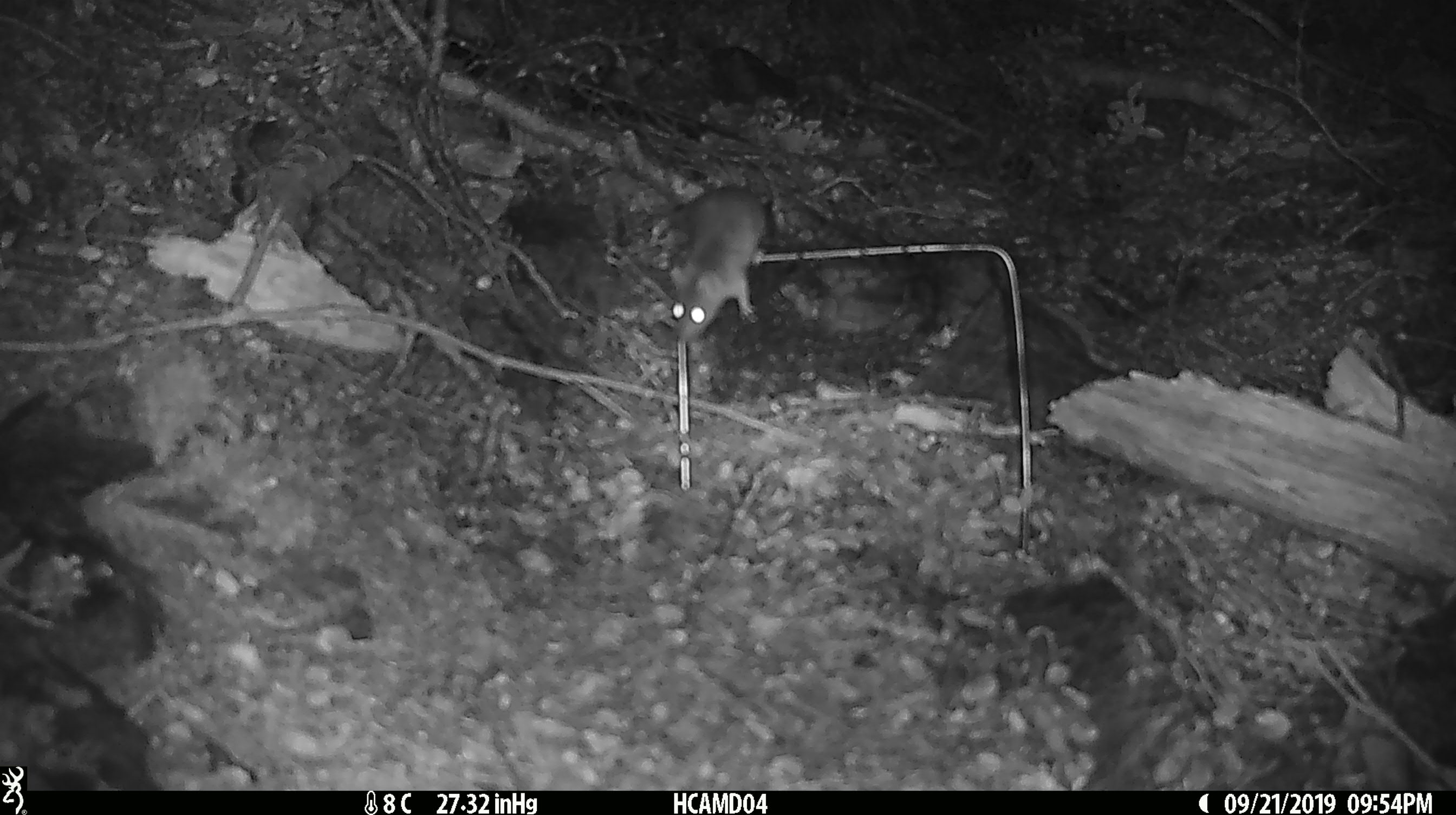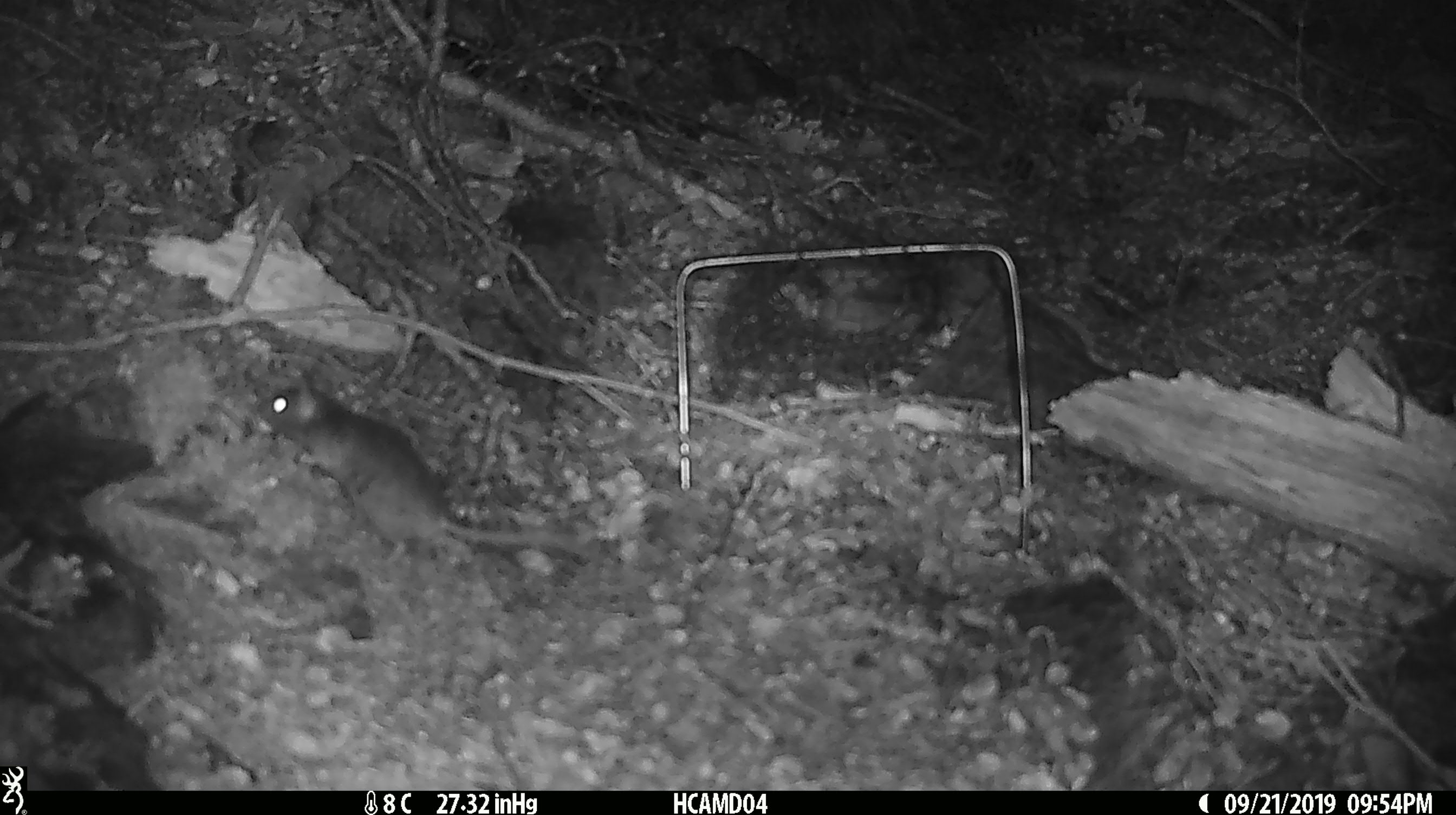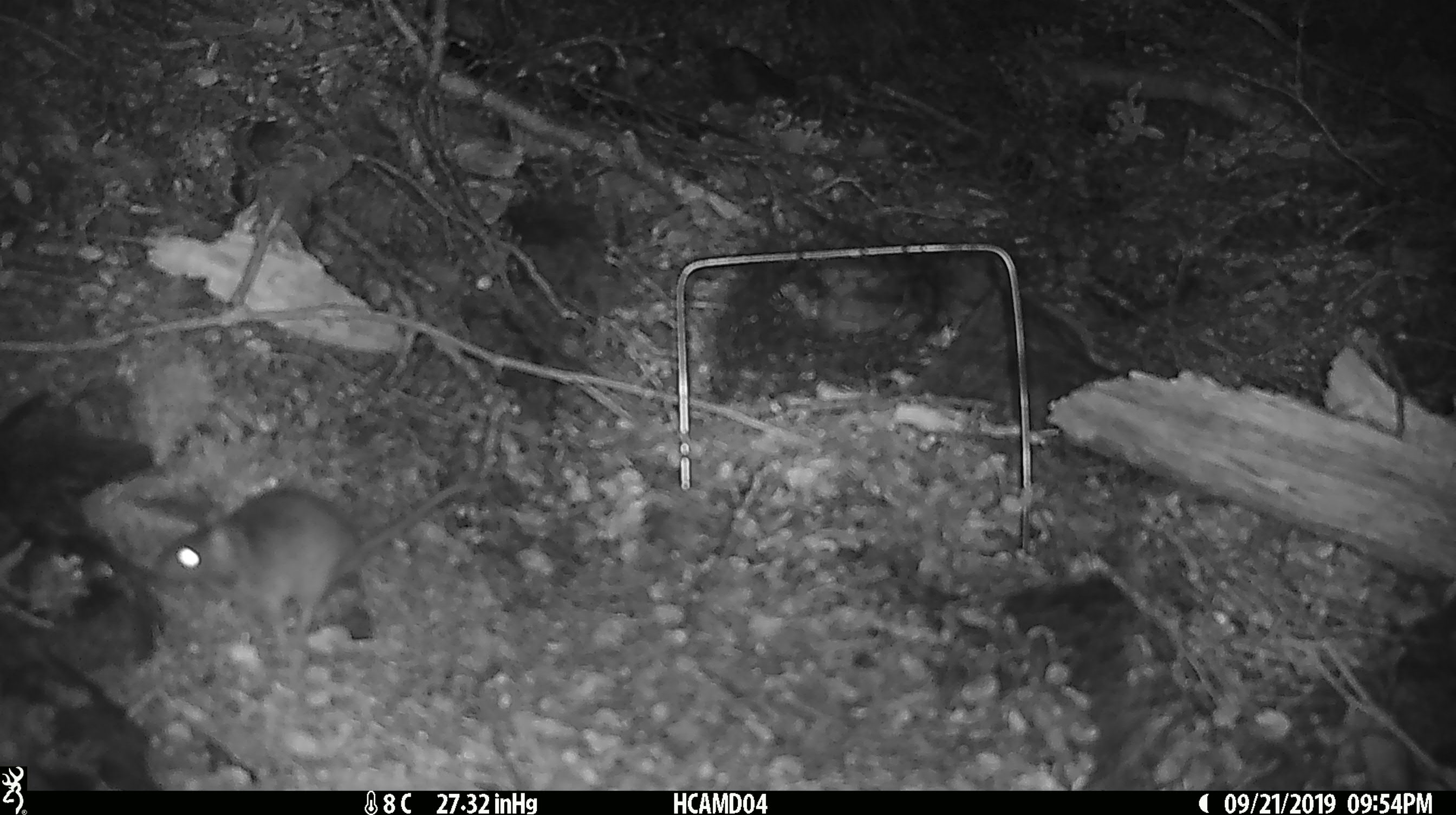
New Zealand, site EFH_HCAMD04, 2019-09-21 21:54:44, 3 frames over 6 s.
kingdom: Animalia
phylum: Chordata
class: Mammalia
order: Rodentia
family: Muridae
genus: Mus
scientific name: Mus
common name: mouse